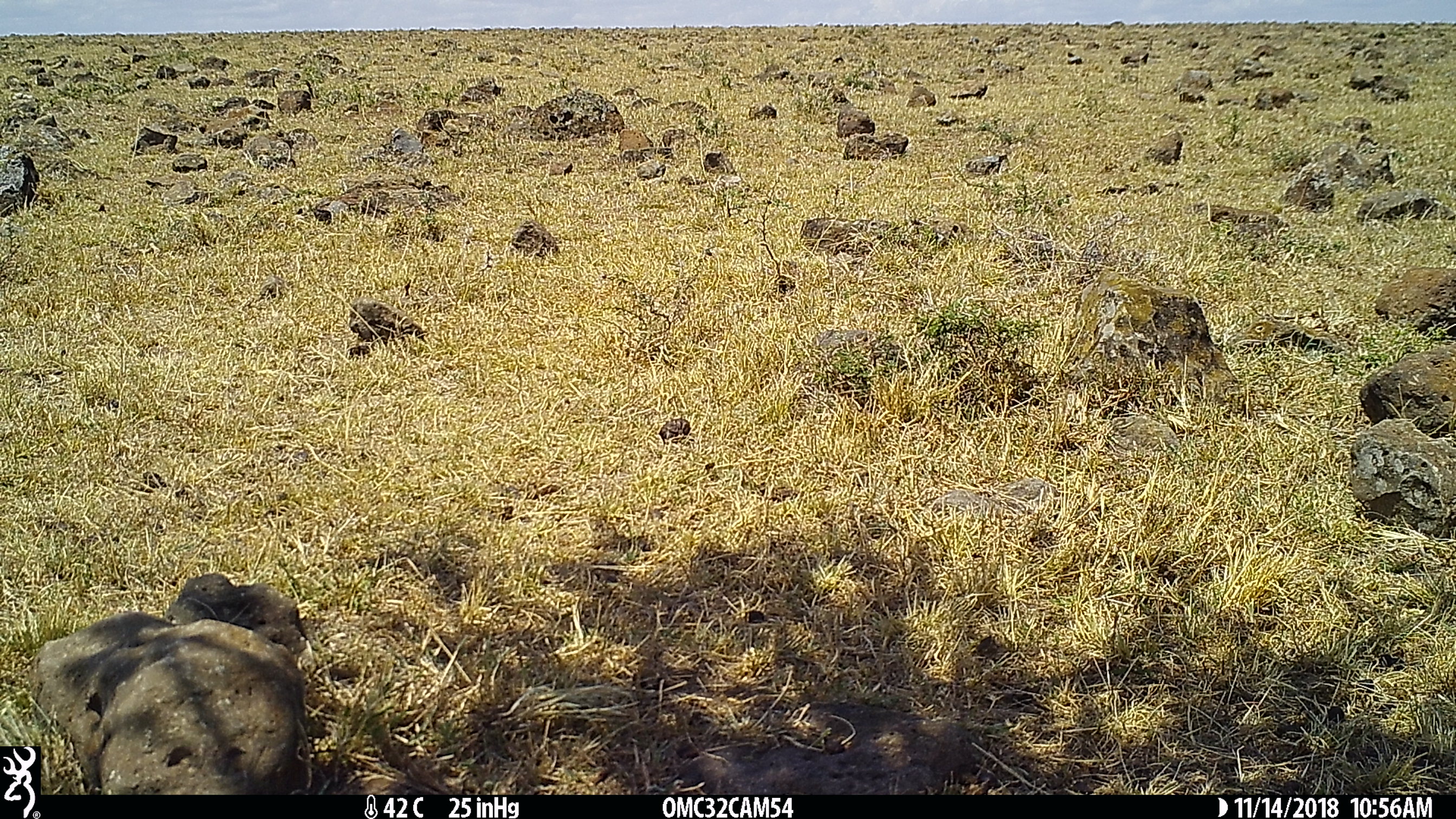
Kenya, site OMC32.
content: unidentified animal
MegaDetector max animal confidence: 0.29